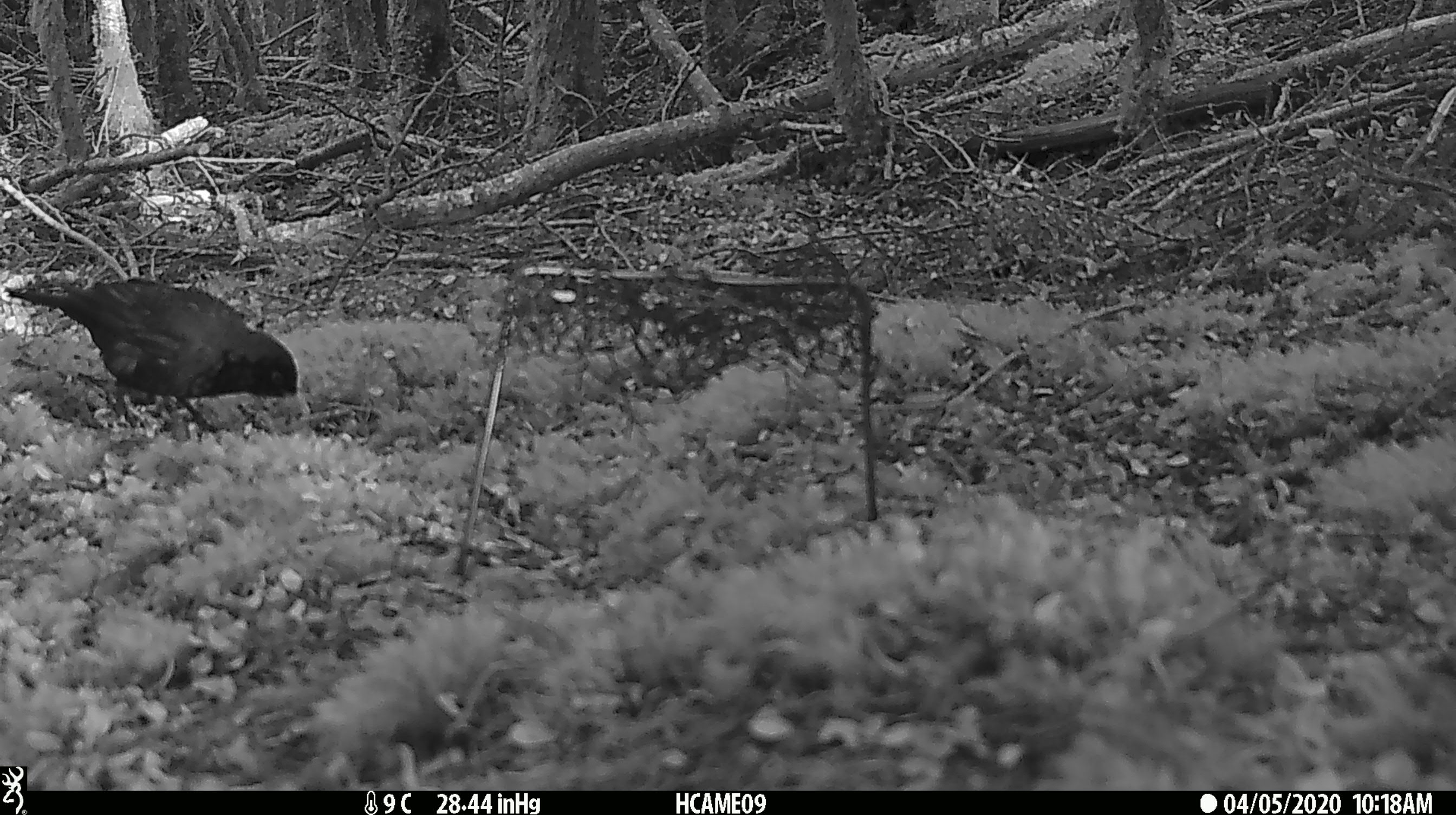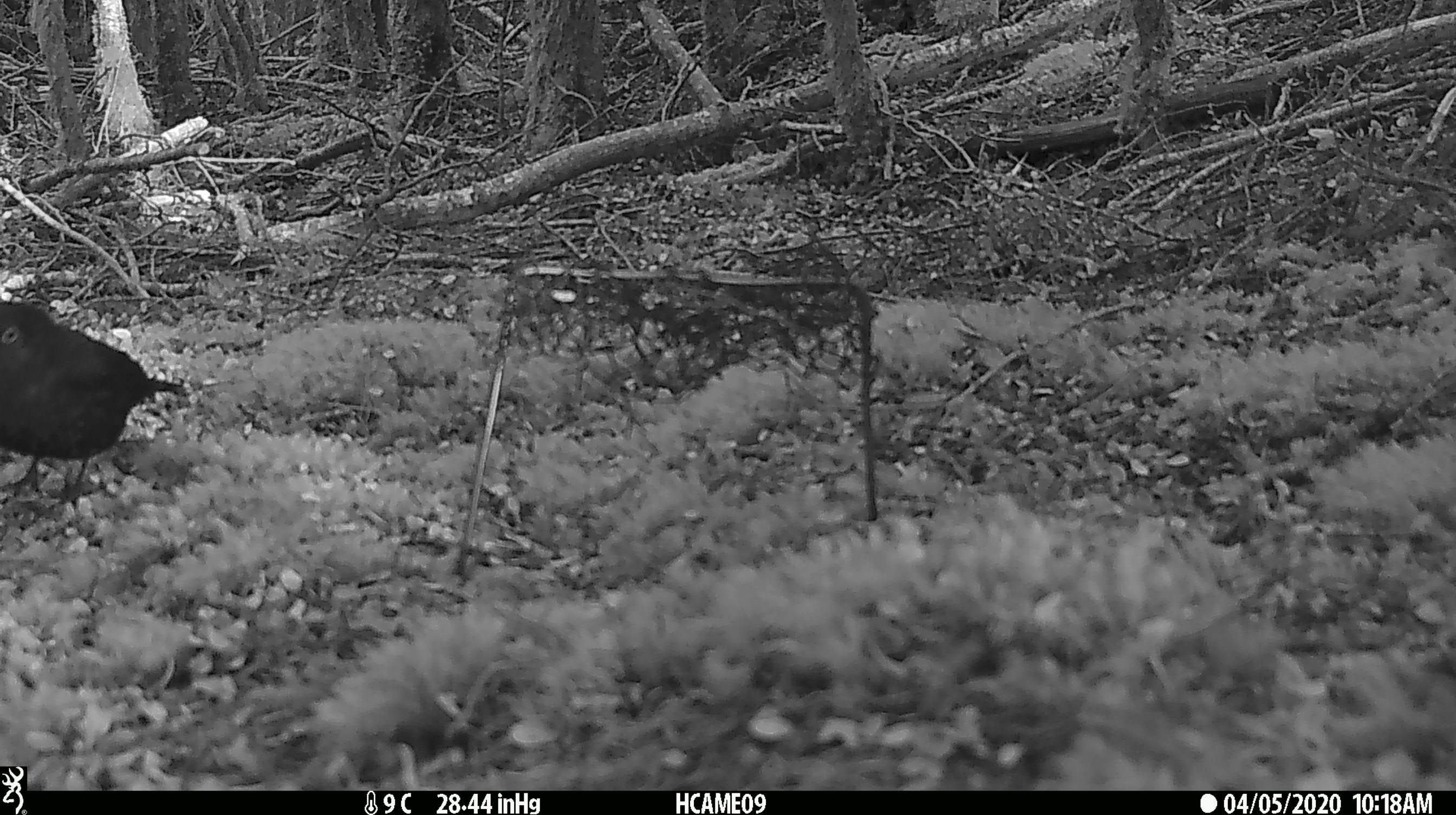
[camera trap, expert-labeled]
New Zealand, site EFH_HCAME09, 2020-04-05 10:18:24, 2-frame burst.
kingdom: Animalia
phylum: Chordata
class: Aves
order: Passeriformes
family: Turdidae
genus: Turdus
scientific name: Turdus merula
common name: eurasian blackbird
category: blackbird